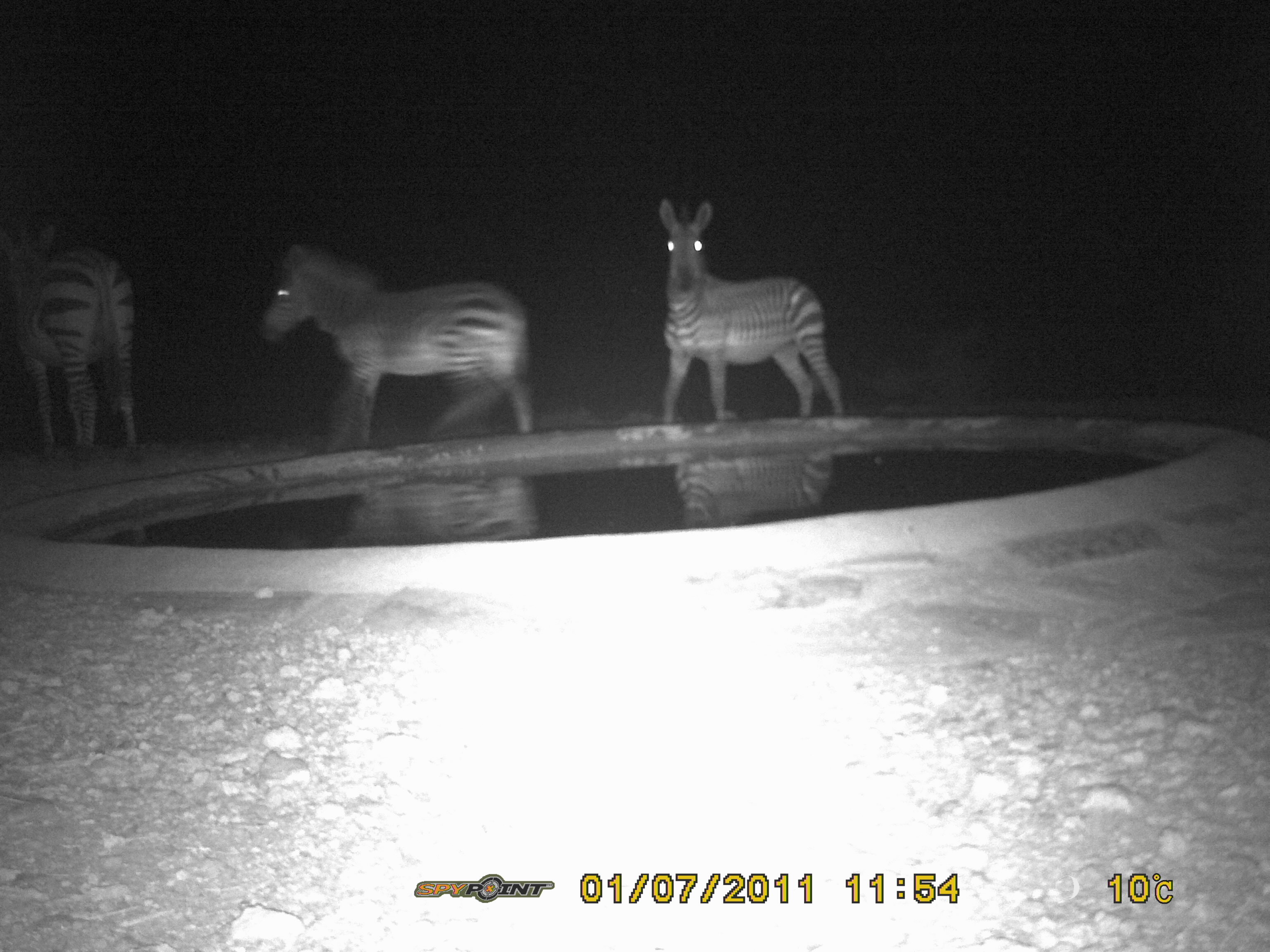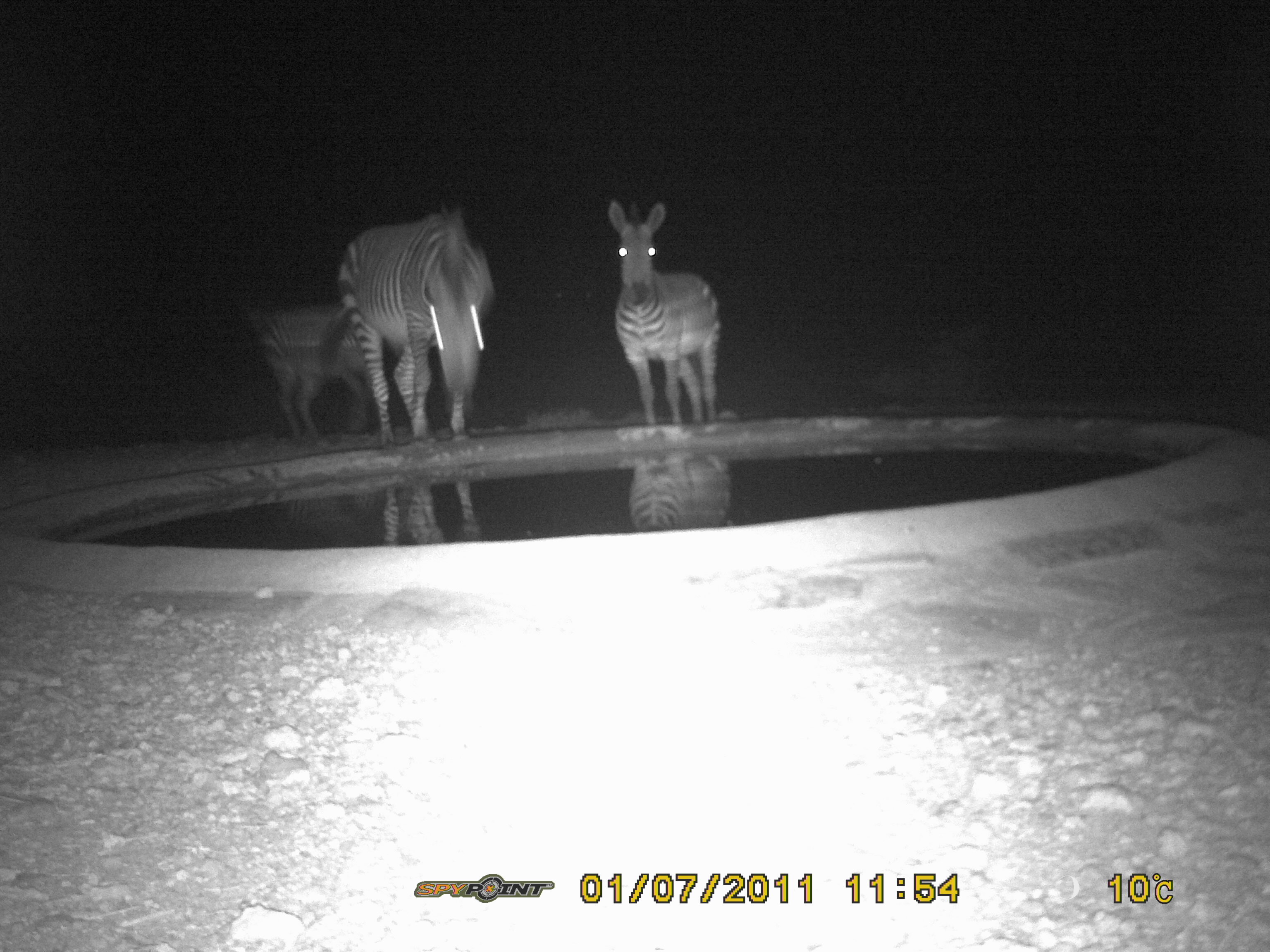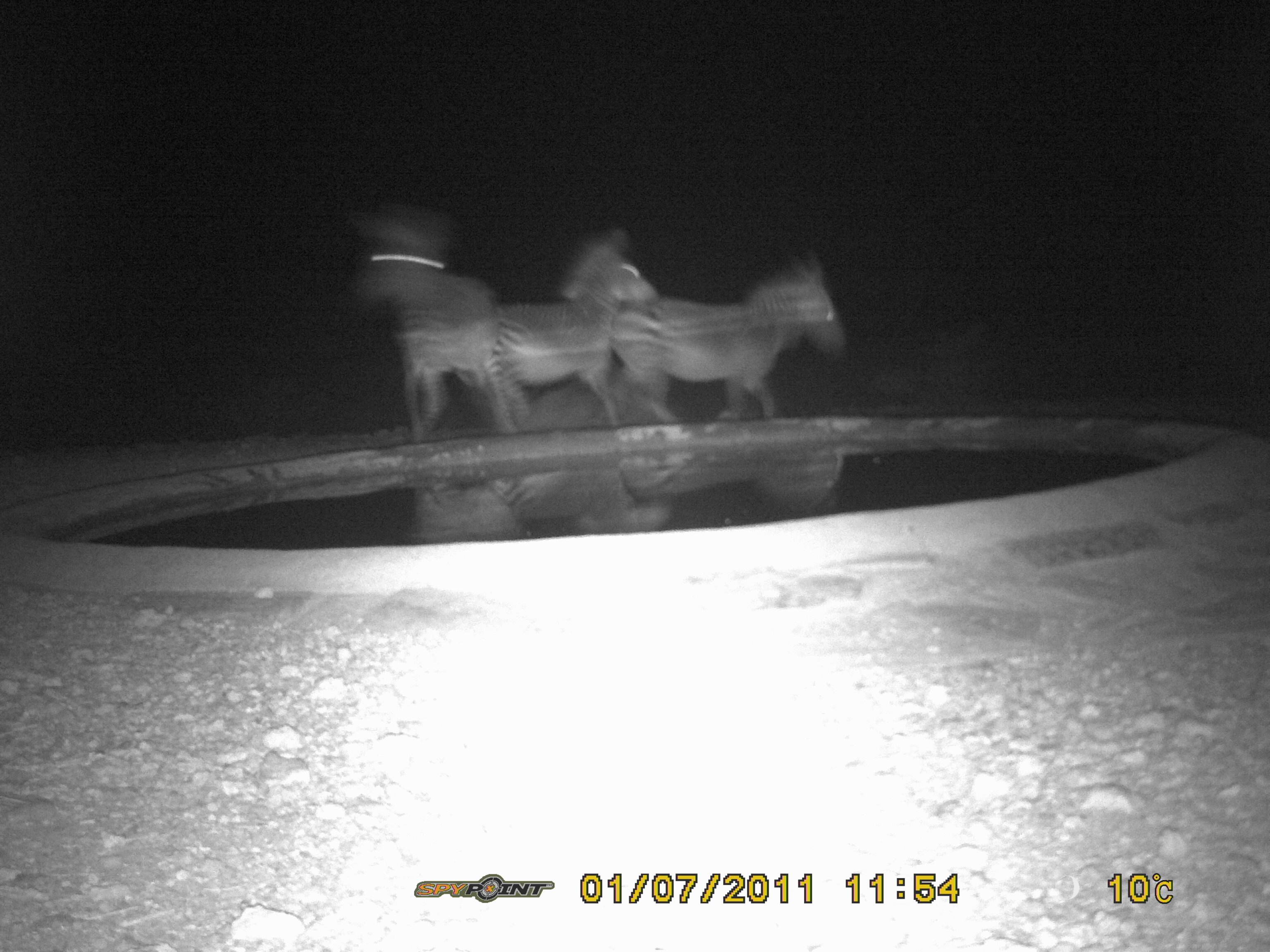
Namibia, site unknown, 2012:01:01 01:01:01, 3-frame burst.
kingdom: Animalia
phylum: Chordata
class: Mammalia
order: Perissodactyla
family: Equidae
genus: Equus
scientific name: Equus zebra hartmannae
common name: hartmann's mountain zebra